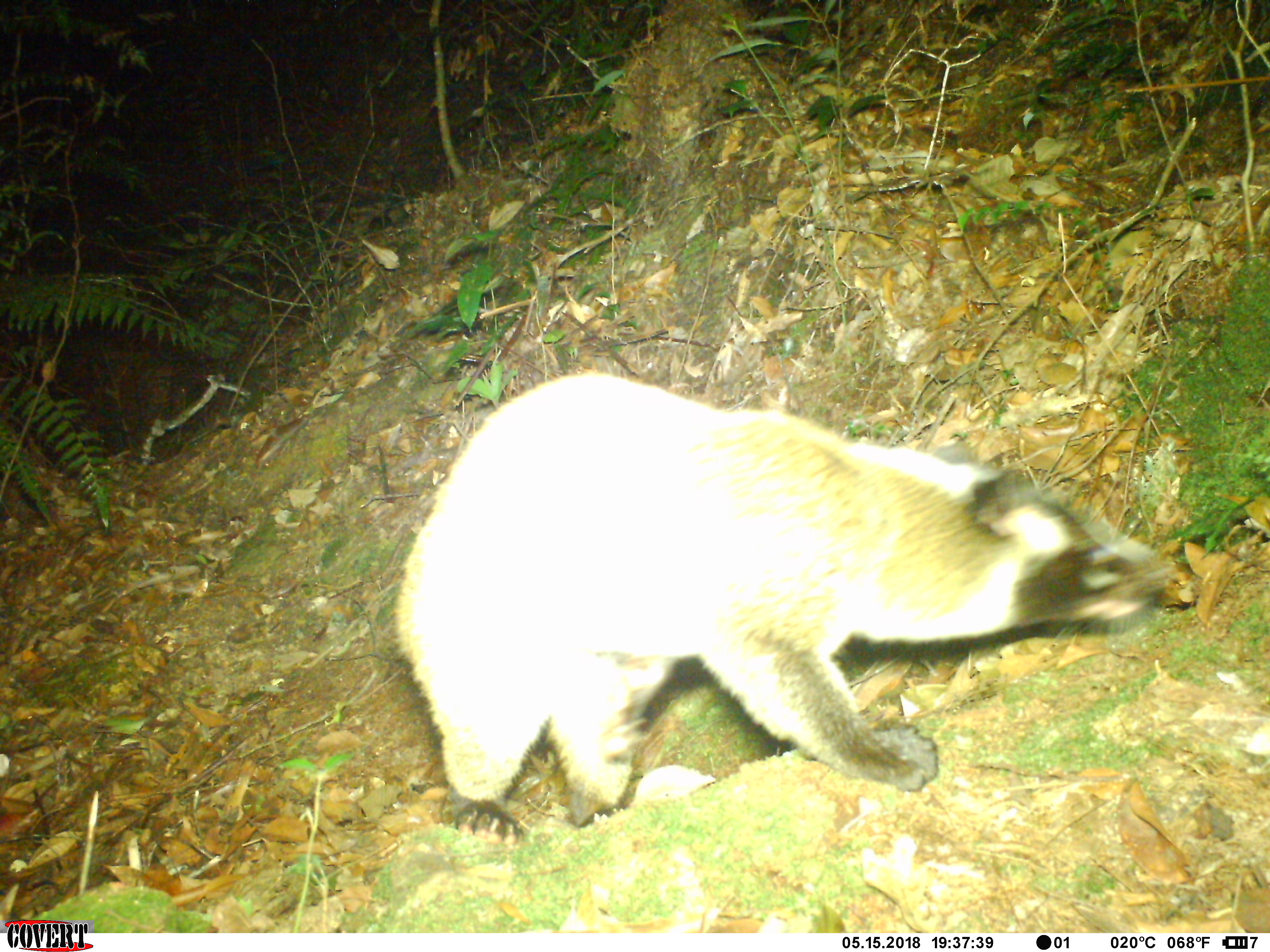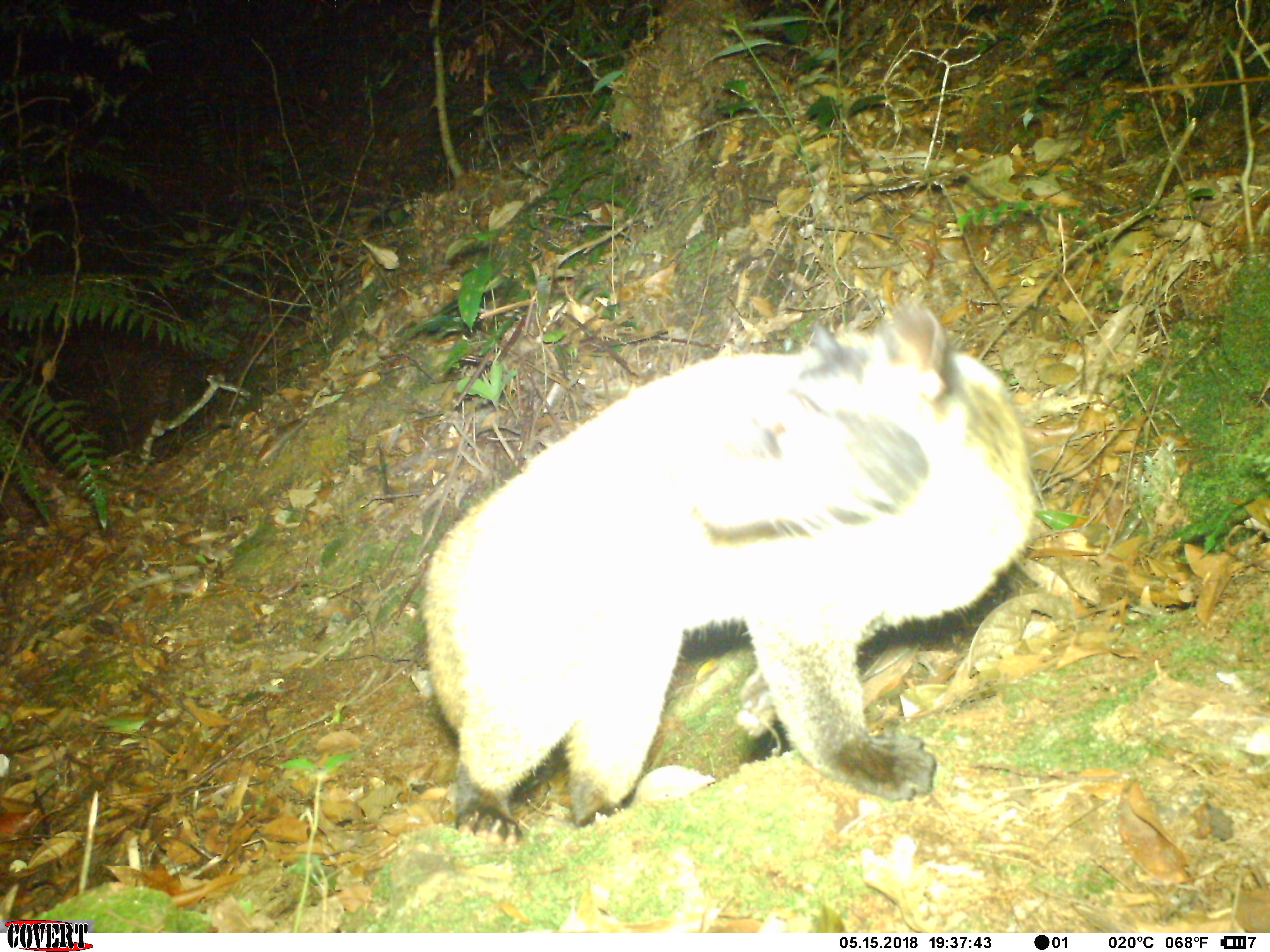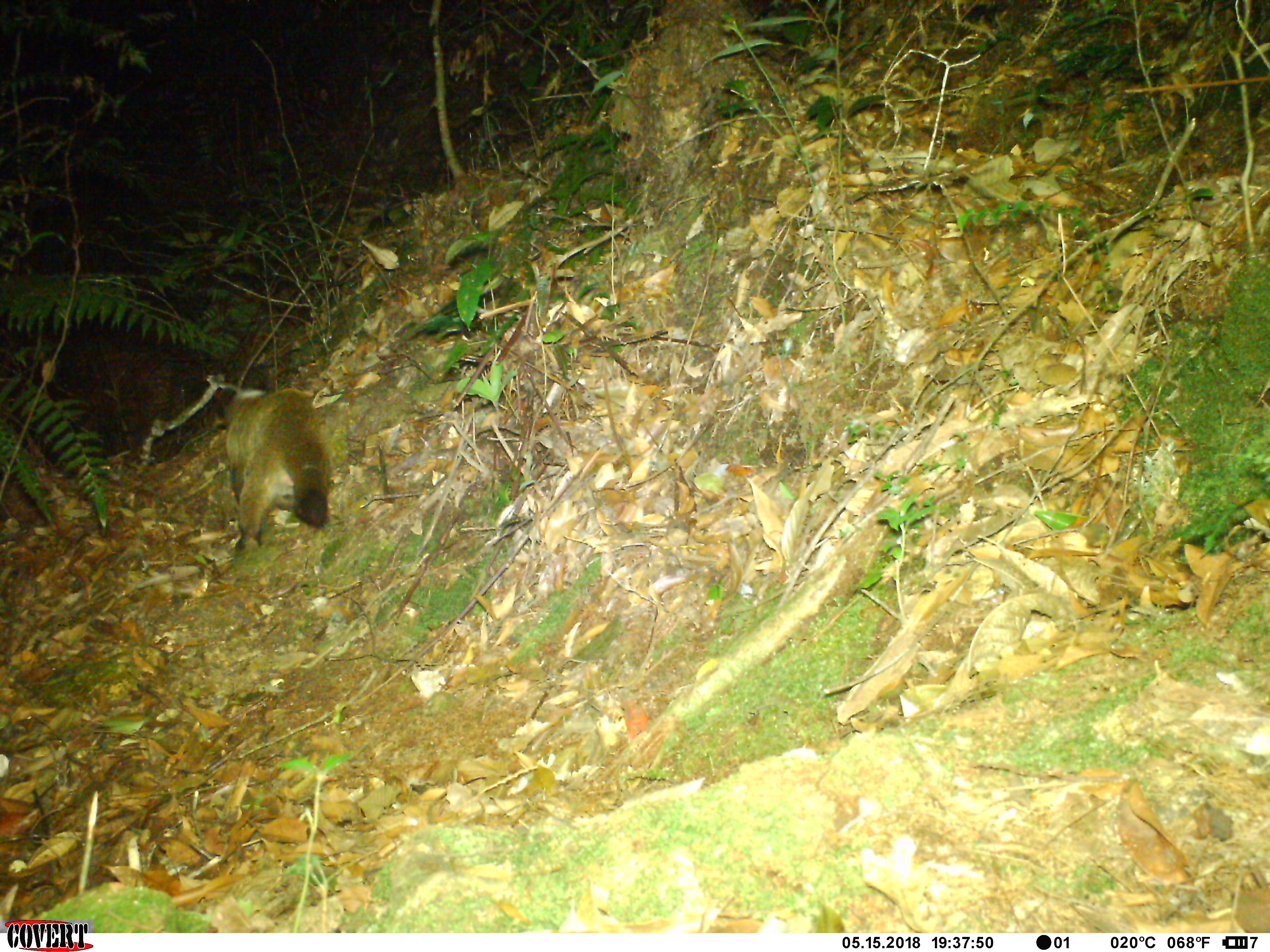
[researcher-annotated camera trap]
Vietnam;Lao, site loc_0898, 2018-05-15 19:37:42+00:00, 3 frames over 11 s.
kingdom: Animalia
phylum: Chordata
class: Mammalia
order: Carnivora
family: Viverridae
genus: Paguma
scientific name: Paguma larvata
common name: masked palm civet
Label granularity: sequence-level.